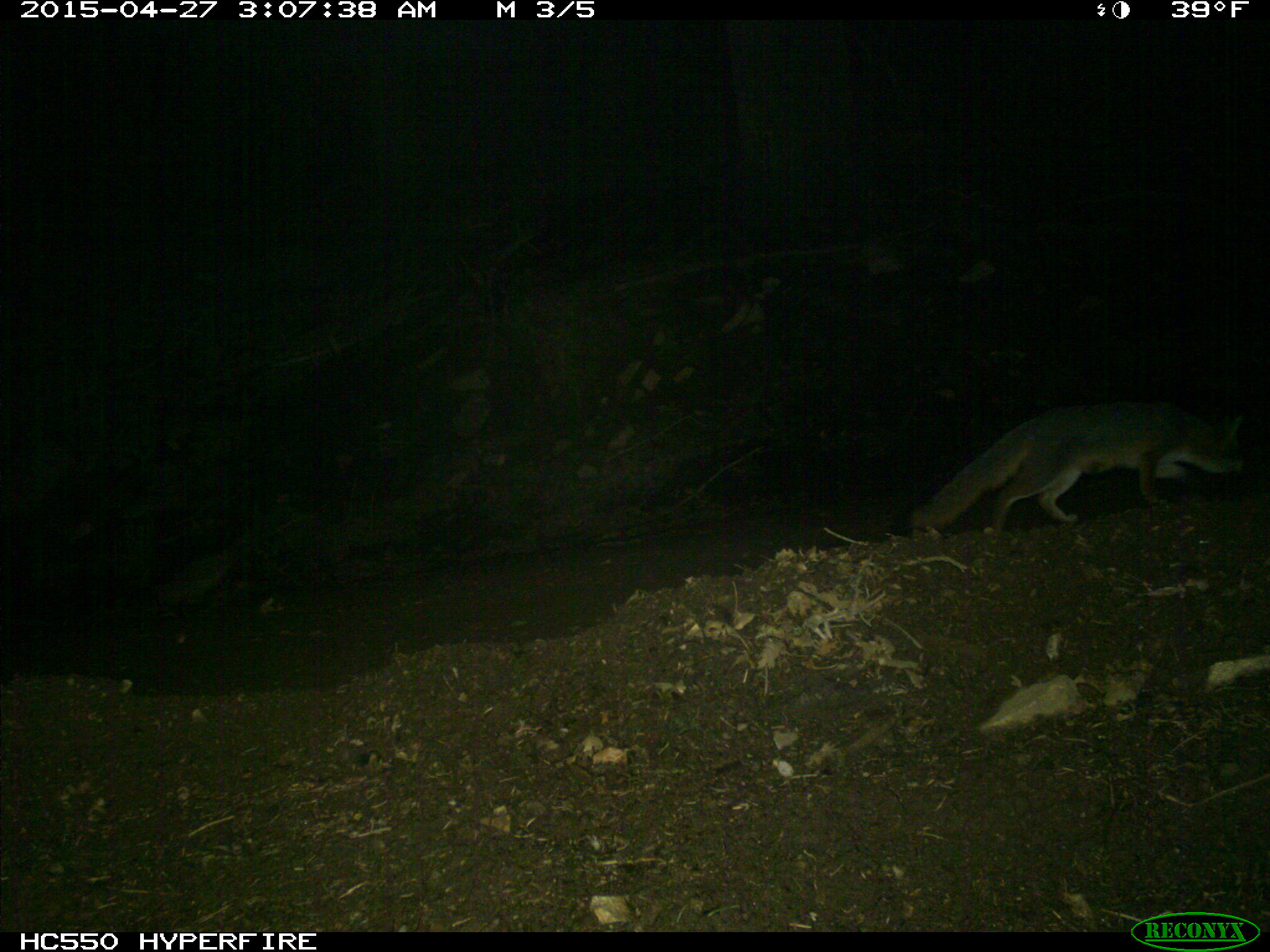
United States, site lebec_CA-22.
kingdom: Animalia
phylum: Chordata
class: Mammalia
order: Carnivora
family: Canidae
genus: Urocyon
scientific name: Urocyon cinereoargenteus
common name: gray fox